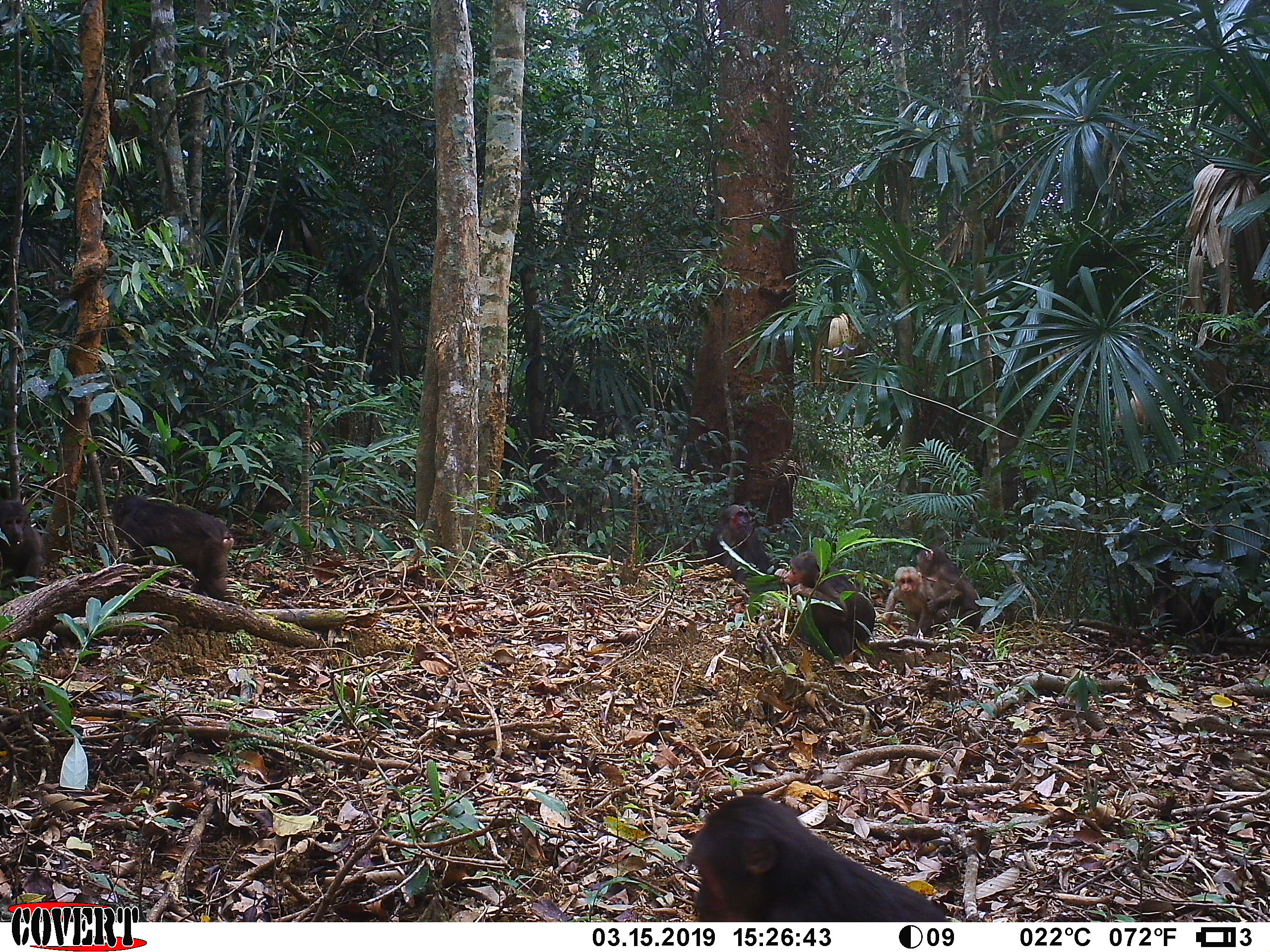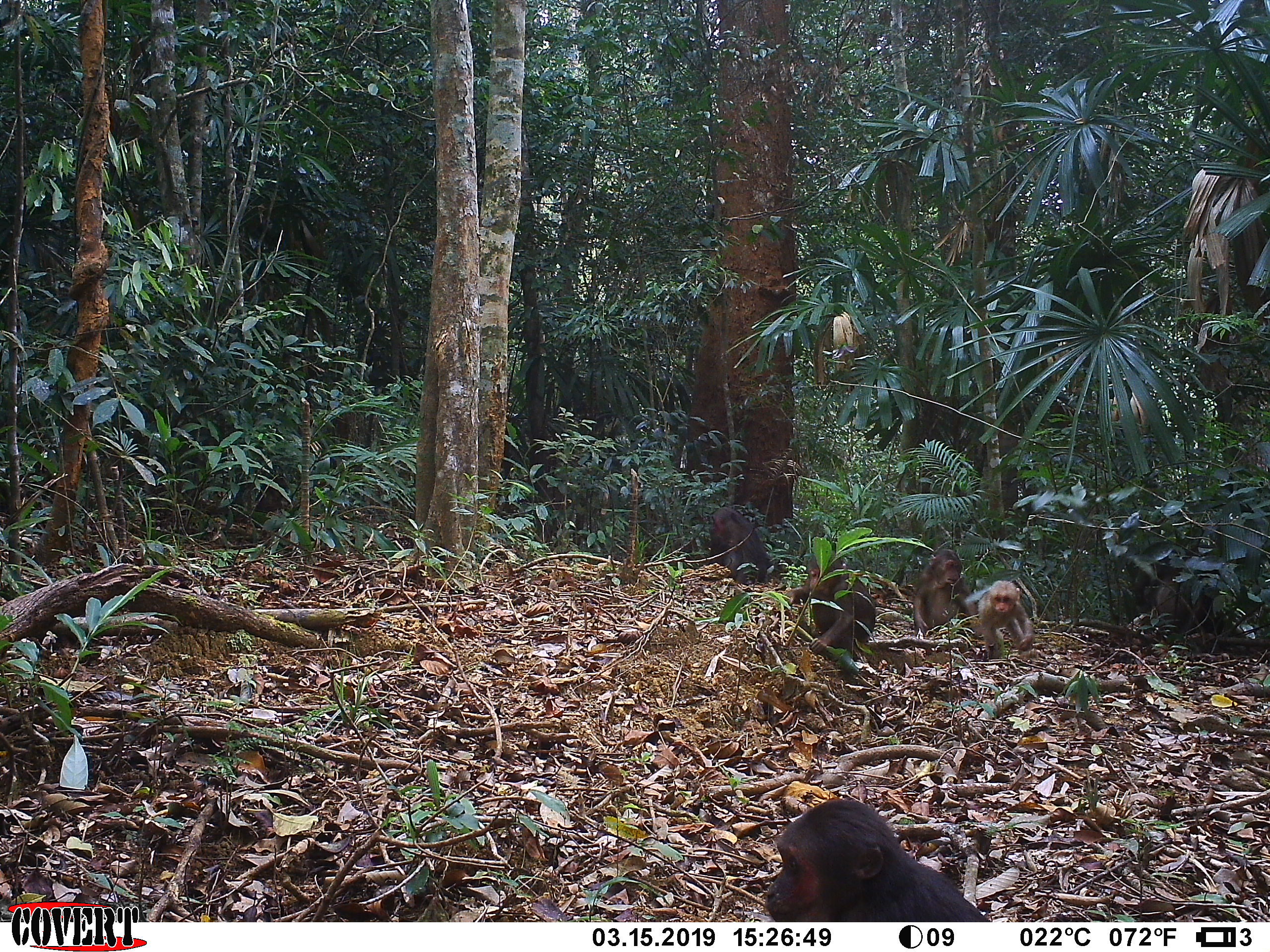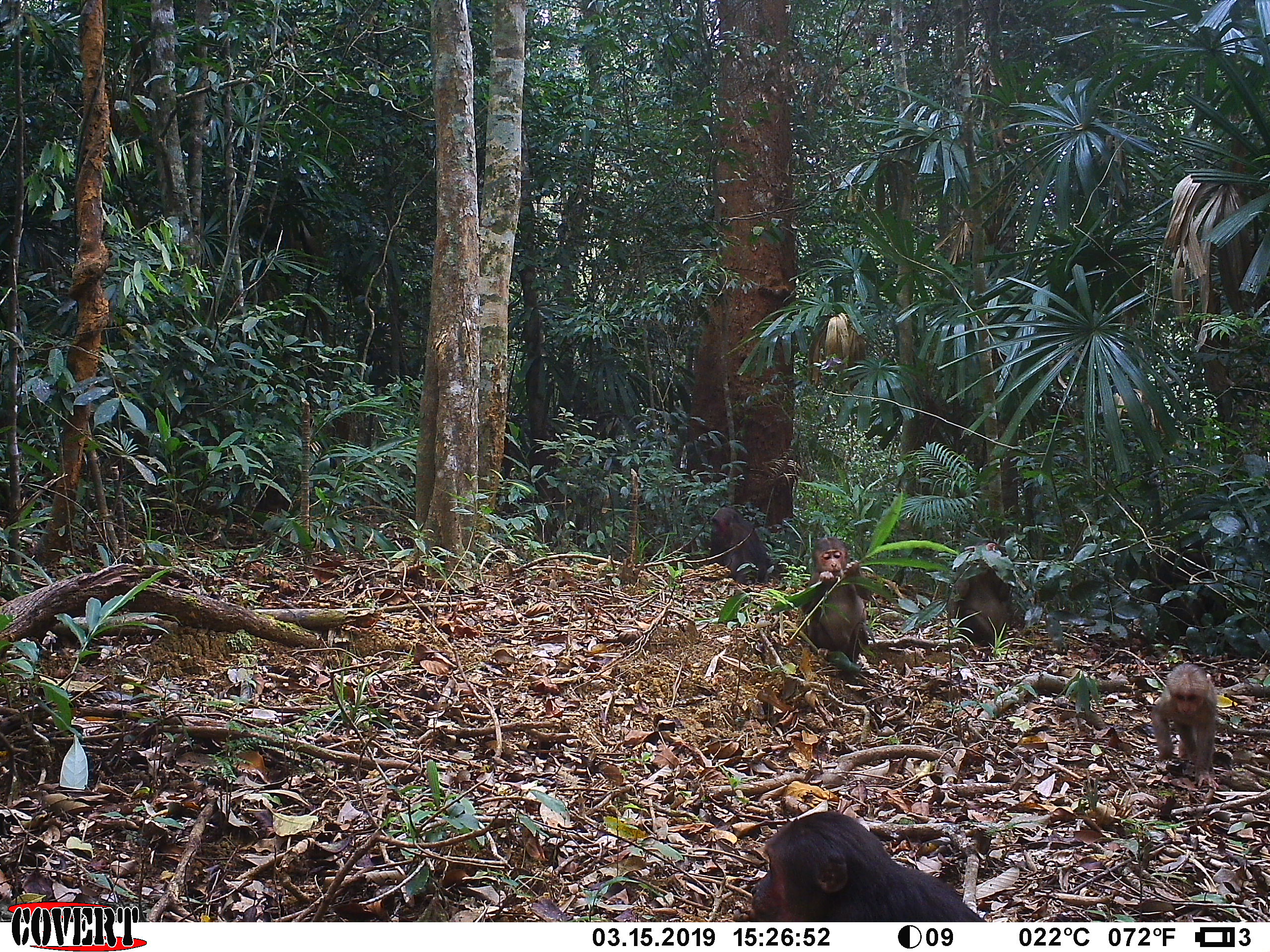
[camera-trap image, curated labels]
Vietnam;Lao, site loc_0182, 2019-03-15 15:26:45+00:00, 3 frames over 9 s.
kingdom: Animalia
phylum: Chordata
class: Mammalia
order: Primates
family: Cercopithecidae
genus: Macaca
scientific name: Macaca arctoides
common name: stump-tailed macaque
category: stump tailed macaque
Stump tailed macaque (stump-tailed macaque) (Macaca arctoides). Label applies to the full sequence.